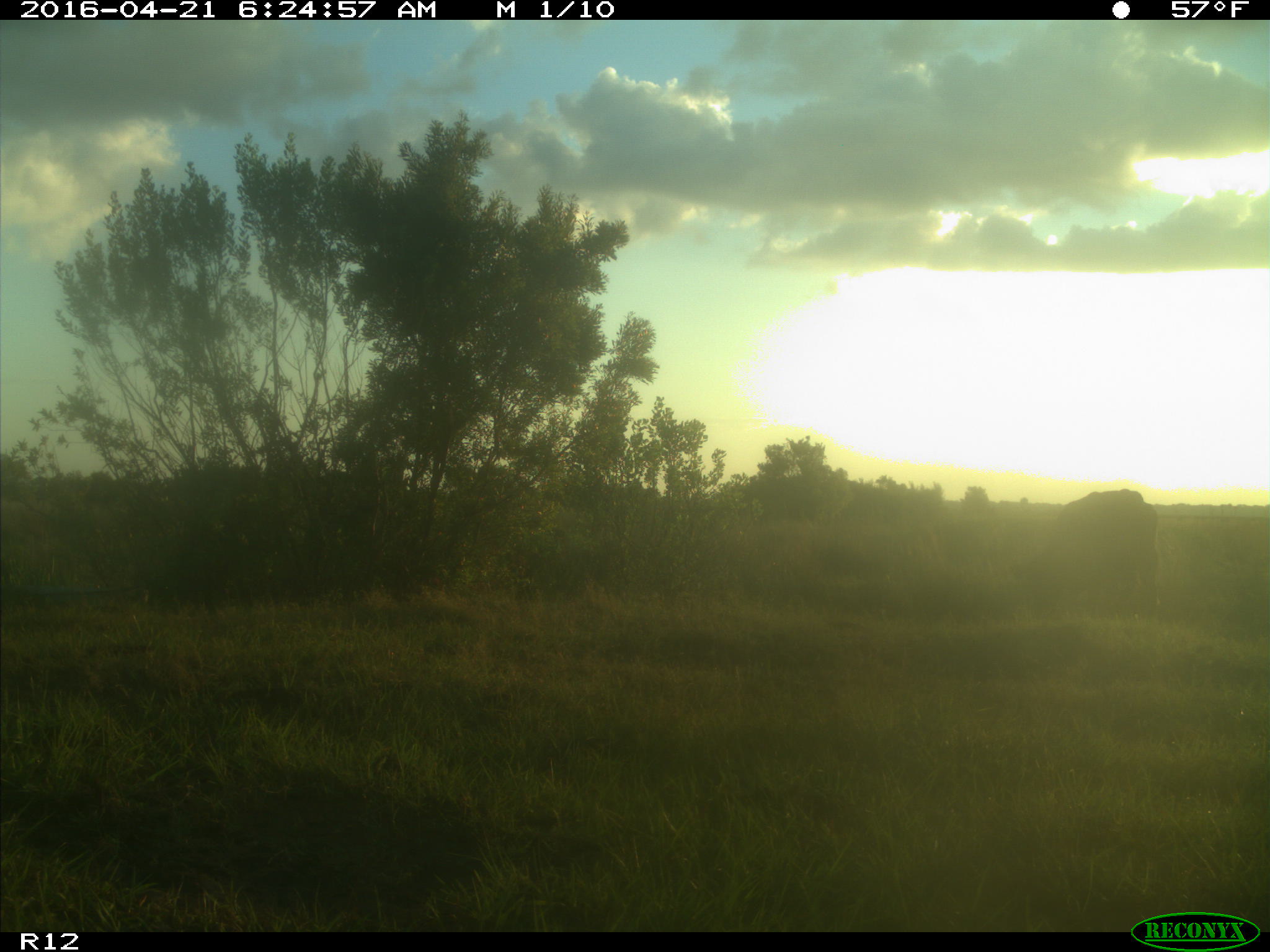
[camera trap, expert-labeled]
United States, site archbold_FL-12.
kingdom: Animalia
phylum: Chordata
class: Mammalia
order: Artiodactyla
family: Bovidae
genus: Bos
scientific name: Bos taurus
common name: domestic cow